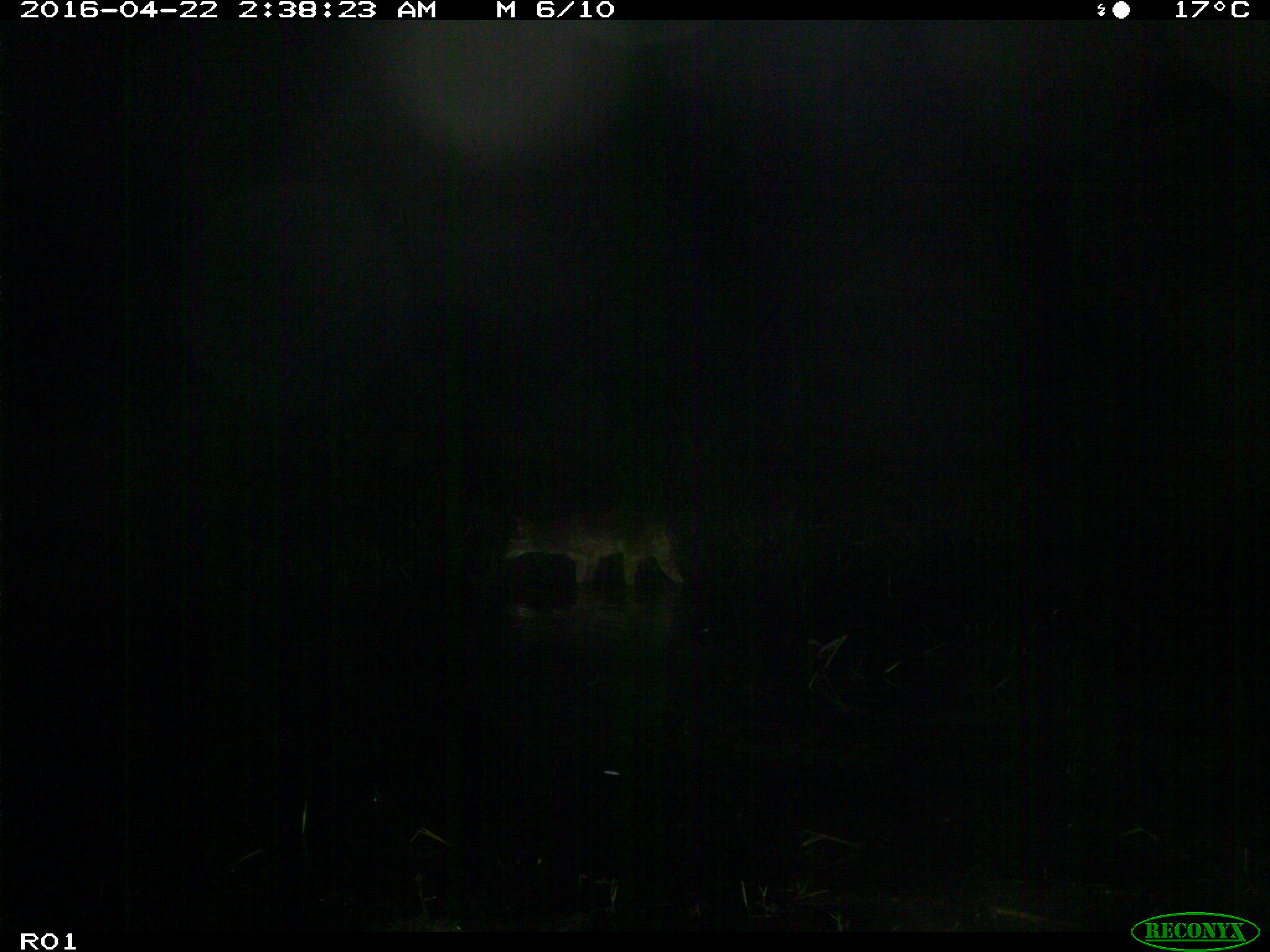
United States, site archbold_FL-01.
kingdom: Animalia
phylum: Chordata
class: Mammalia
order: Carnivora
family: Canidae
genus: Canis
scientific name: Canis latrans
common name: coyote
Canis latrans (coyote).